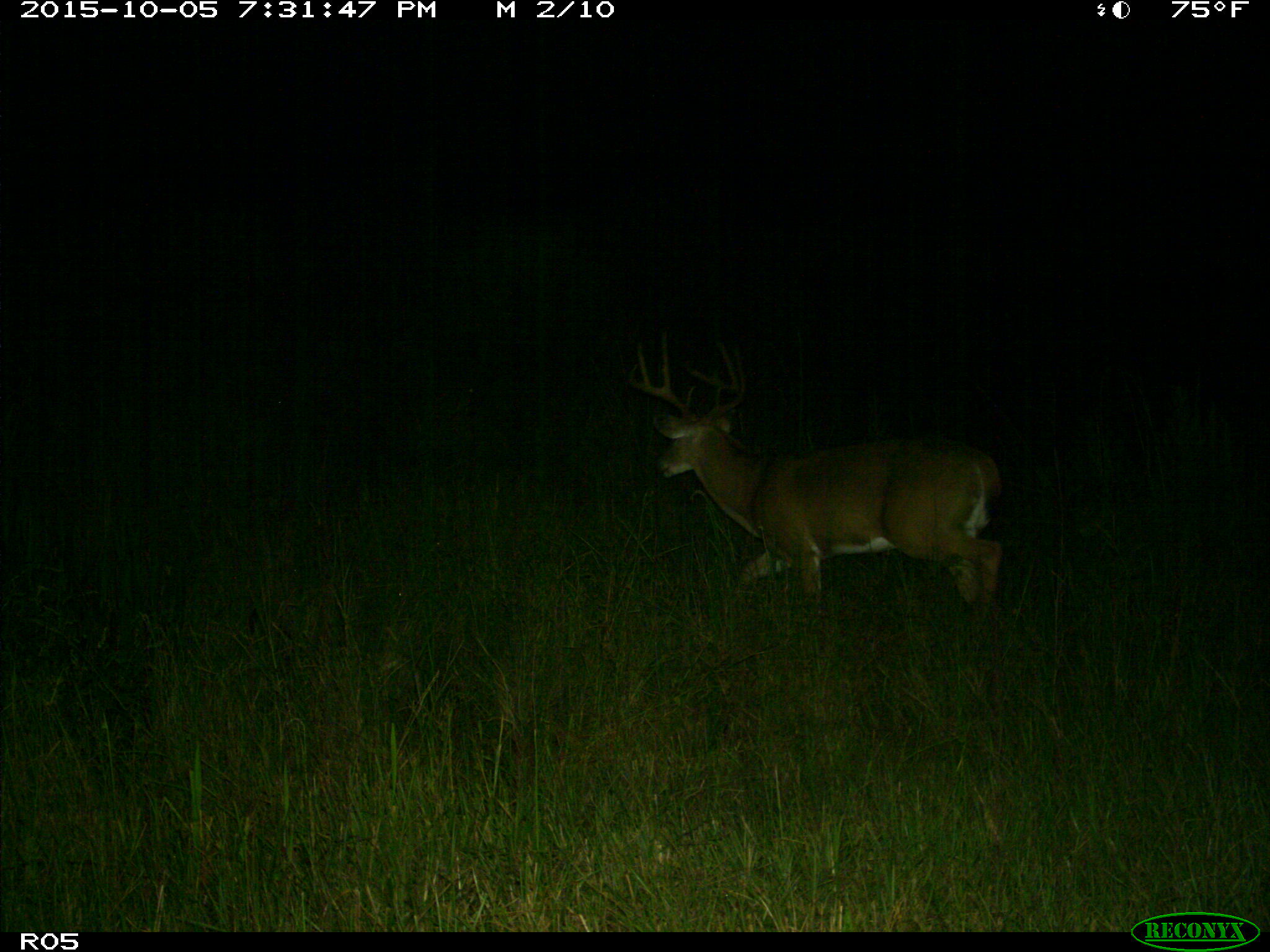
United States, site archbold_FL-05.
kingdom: Animalia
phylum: Chordata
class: Mammalia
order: Artiodactyla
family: Cervidae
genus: Odocoileus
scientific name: Odocoileus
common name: deer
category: unidentified deer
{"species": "unidentified deer (deer) (Odocoileus)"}